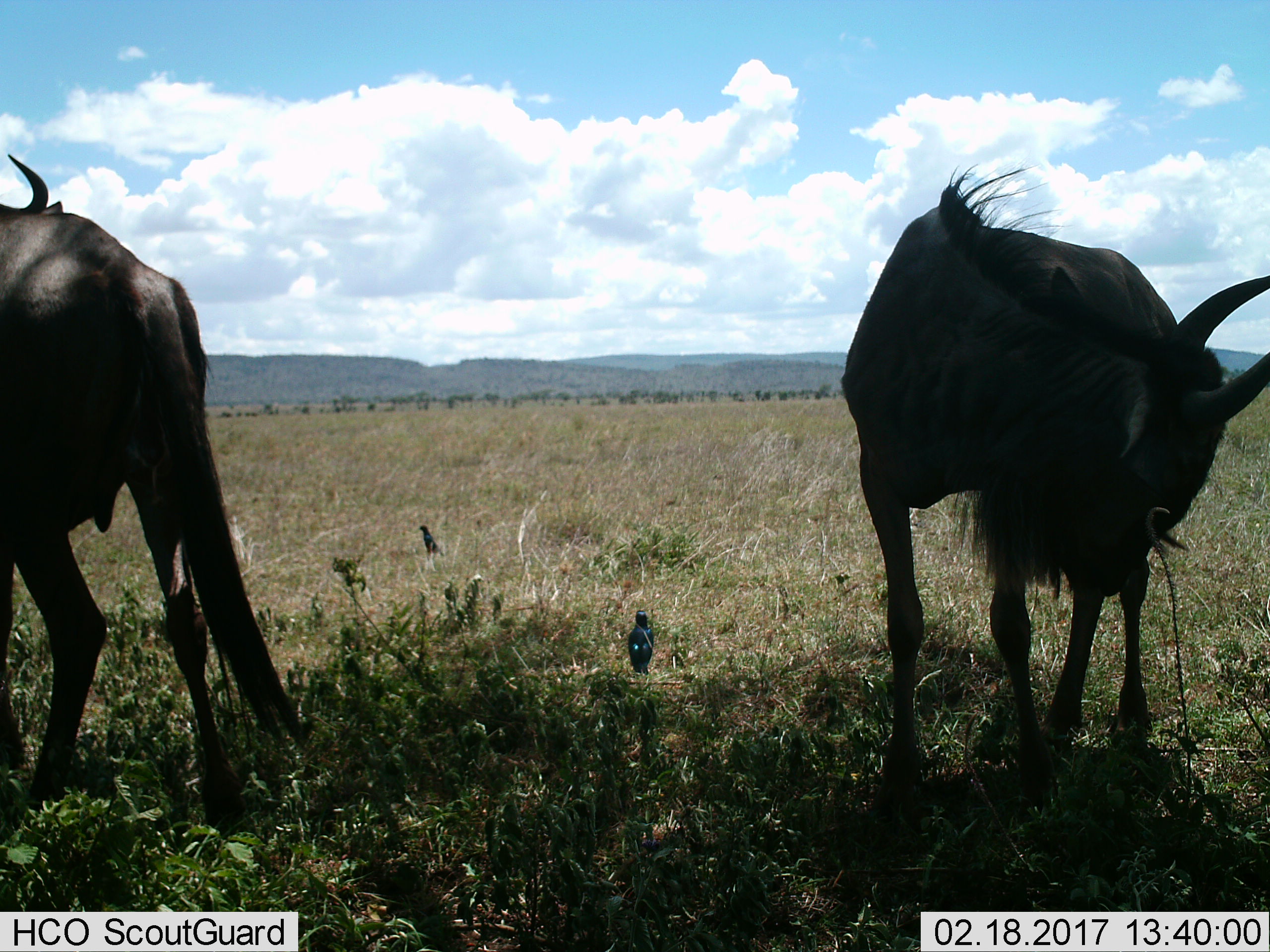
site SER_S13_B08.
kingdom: Animalia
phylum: Chordata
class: Mammalia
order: Artiodactyla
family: Bovidae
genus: Connochaetes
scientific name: Connochaetes taurinus taurinus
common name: blue wildebeest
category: wildebeestblue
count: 2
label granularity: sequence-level